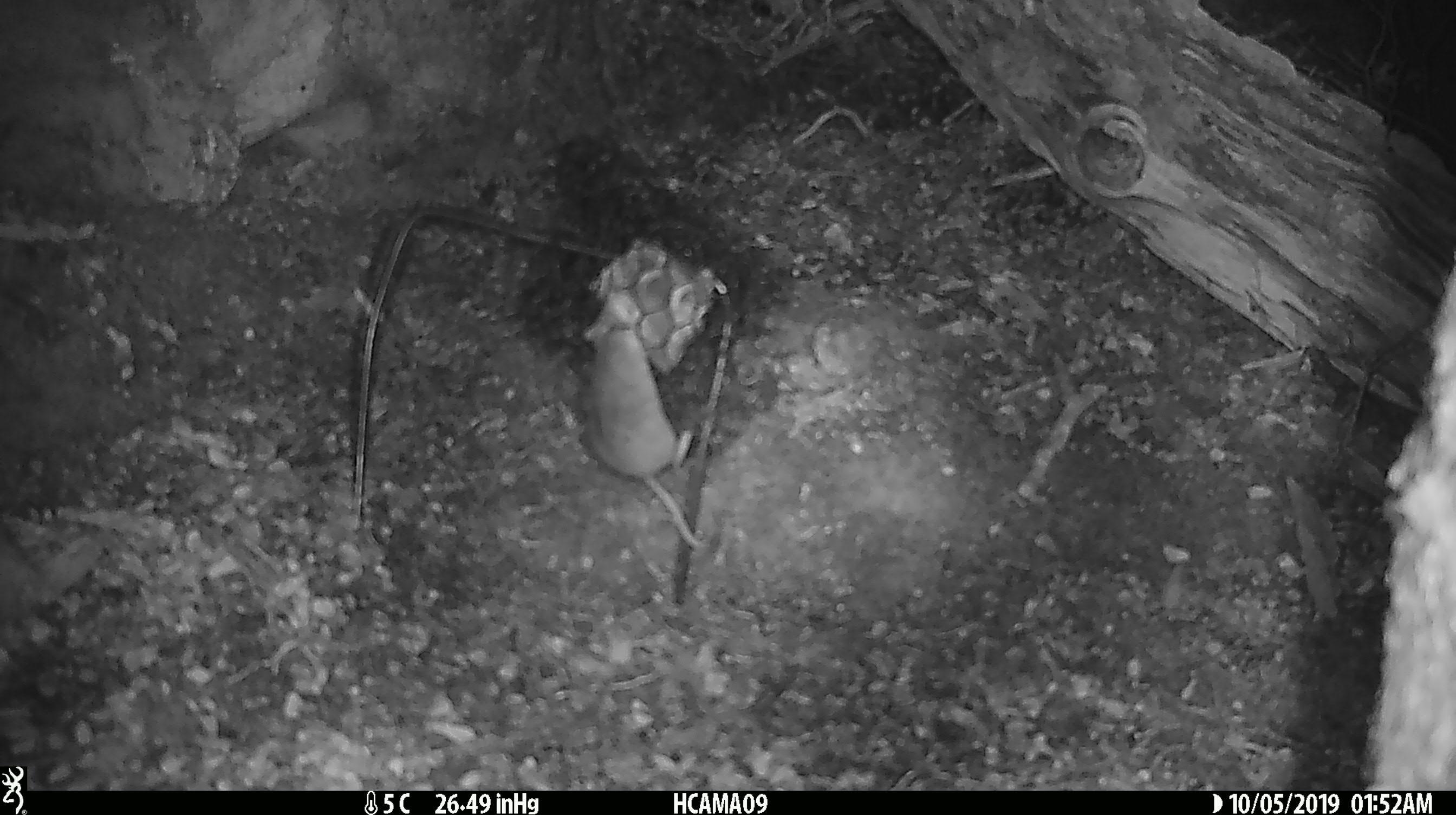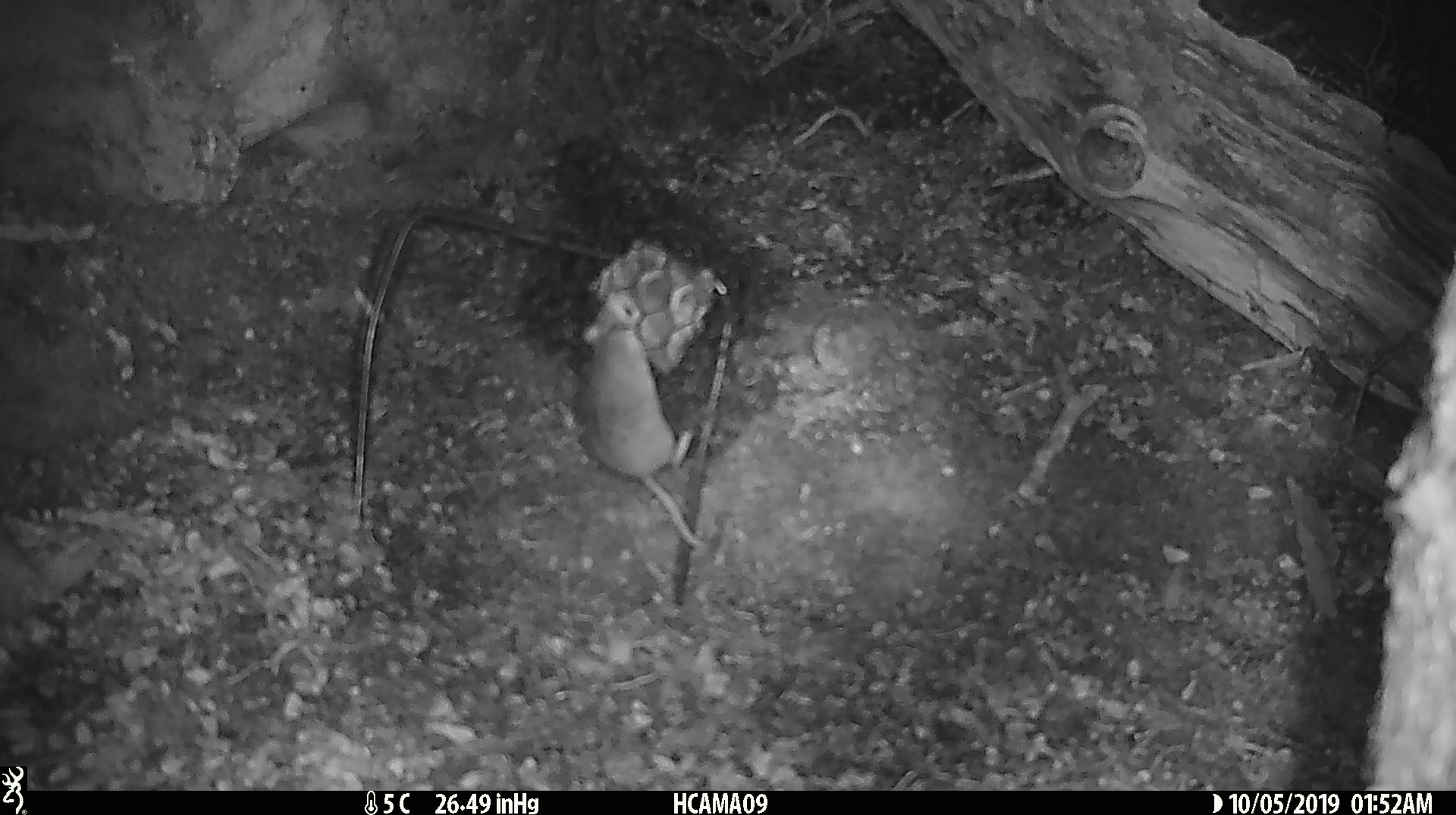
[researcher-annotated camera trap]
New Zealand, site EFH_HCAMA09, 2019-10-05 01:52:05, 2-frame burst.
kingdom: Animalia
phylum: Chordata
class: Mammalia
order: Rodentia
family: Muridae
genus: Mus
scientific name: Mus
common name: mouse